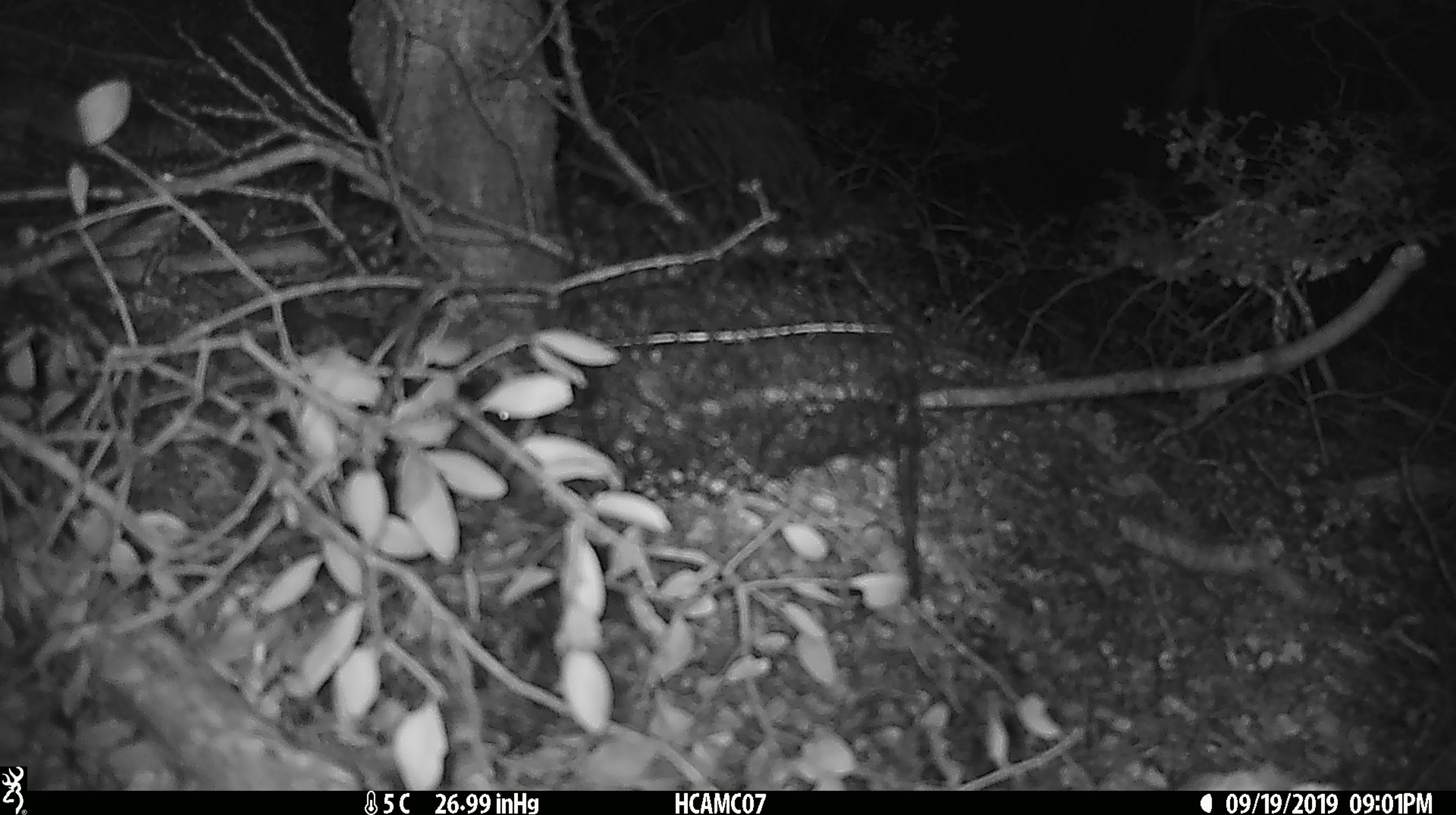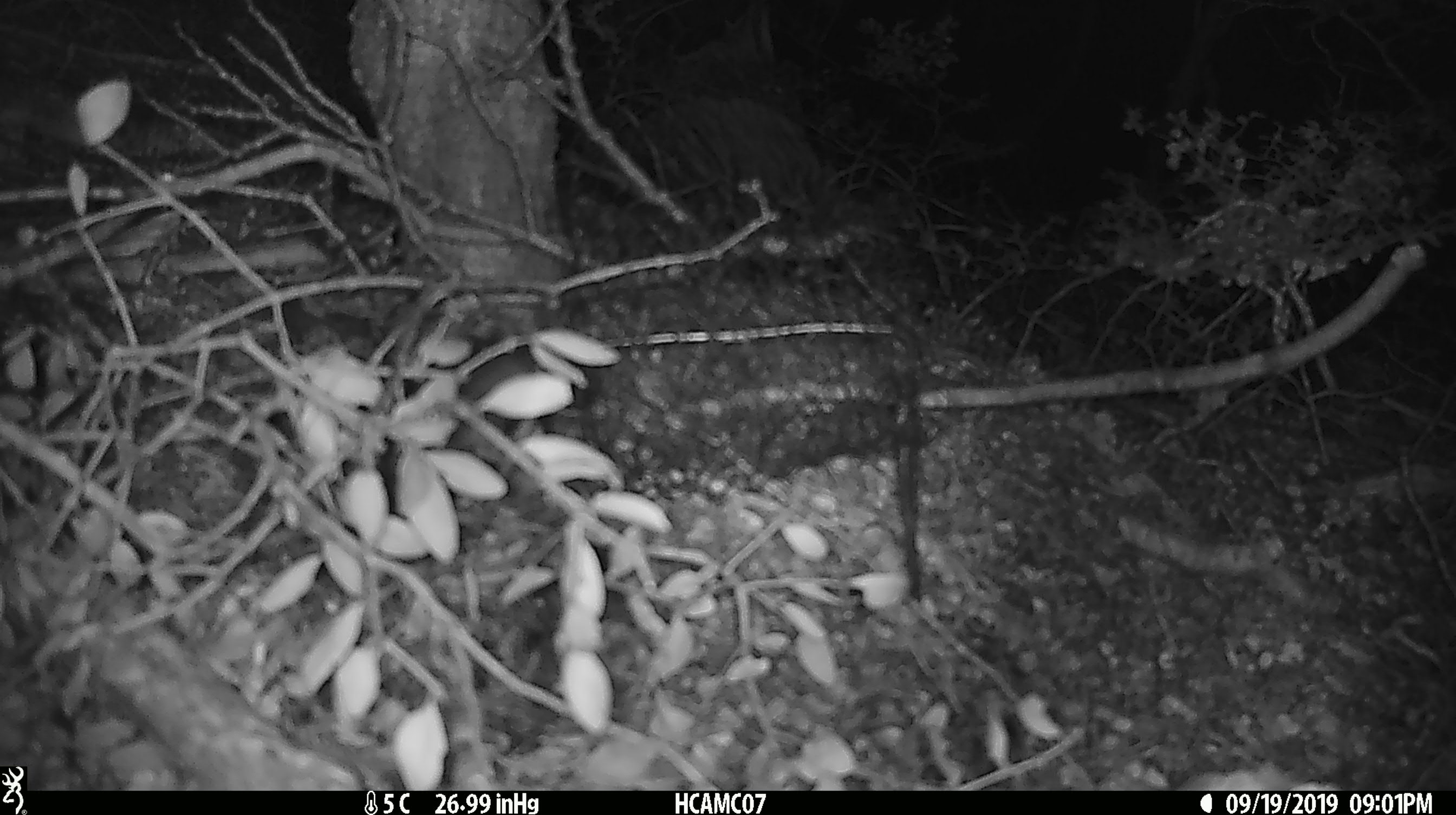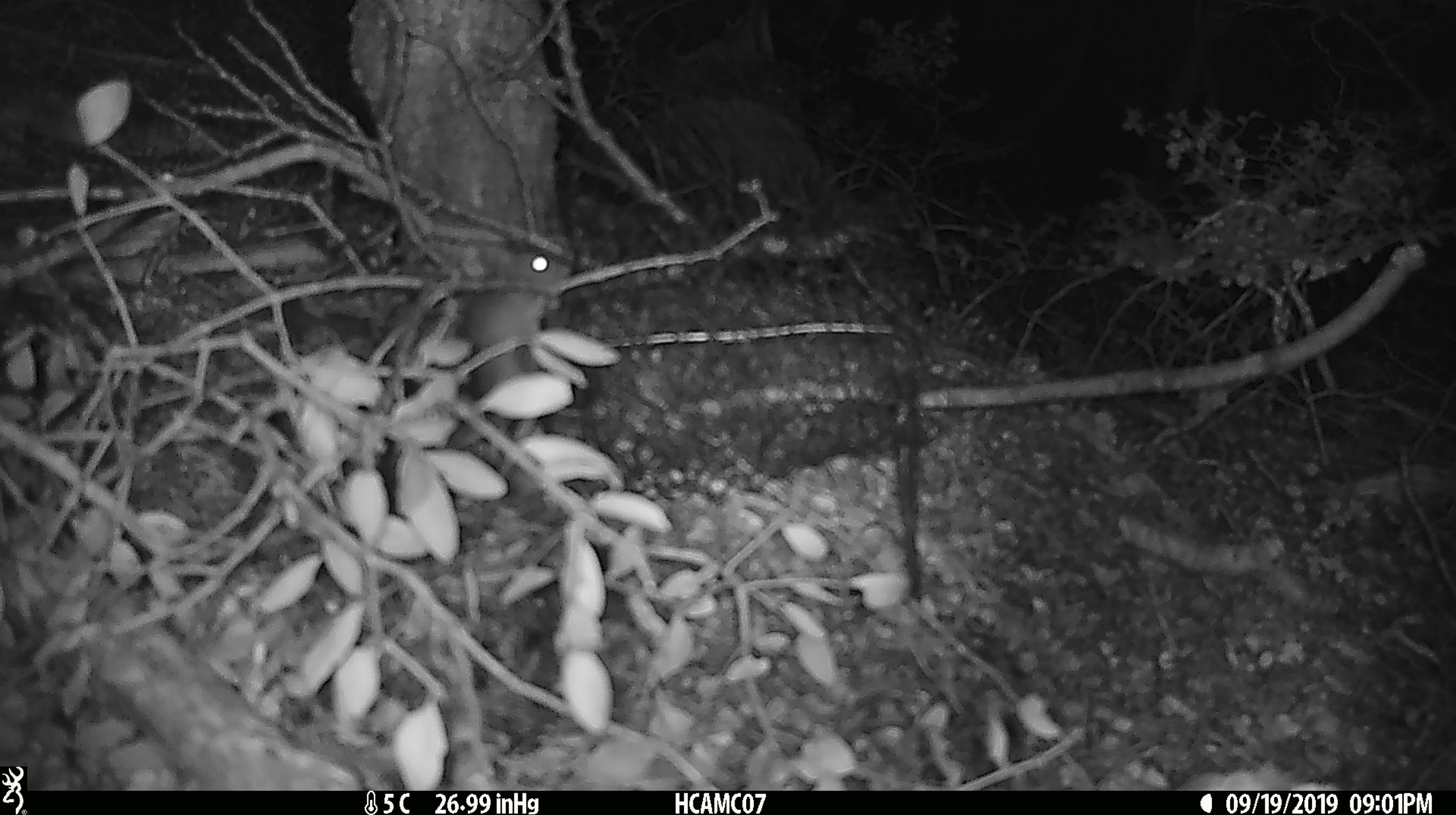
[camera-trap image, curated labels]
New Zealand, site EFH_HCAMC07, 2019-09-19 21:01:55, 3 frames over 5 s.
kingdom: Animalia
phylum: Chordata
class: Mammalia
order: Rodentia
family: Muridae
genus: Mus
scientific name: Mus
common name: mouse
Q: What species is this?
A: Mouse (Mus).